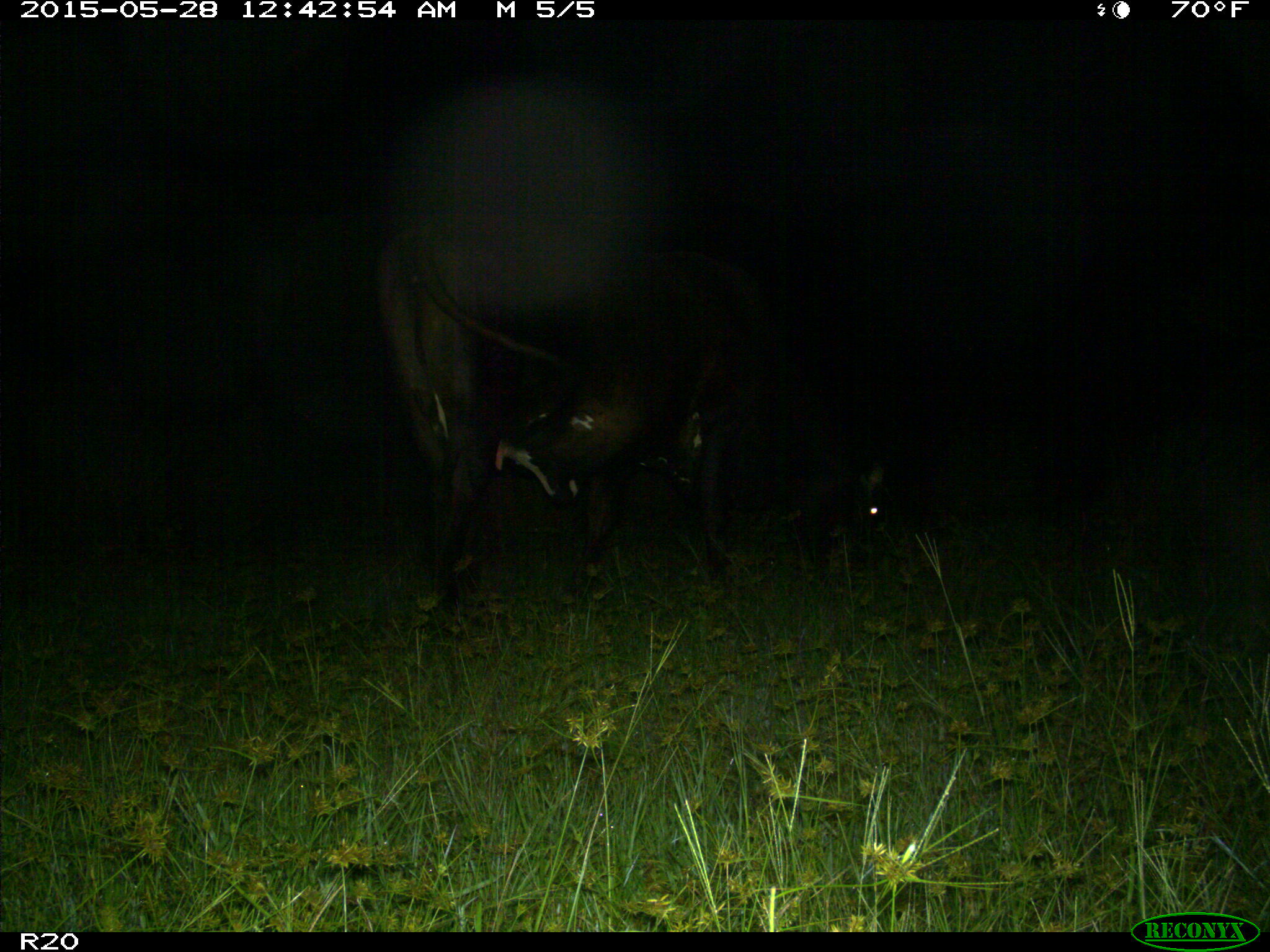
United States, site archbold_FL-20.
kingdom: Animalia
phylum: Chordata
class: Mammalia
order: Artiodactyla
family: Bovidae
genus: Bos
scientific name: Bos taurus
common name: domestic cow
Bos taurus (domestic cow).